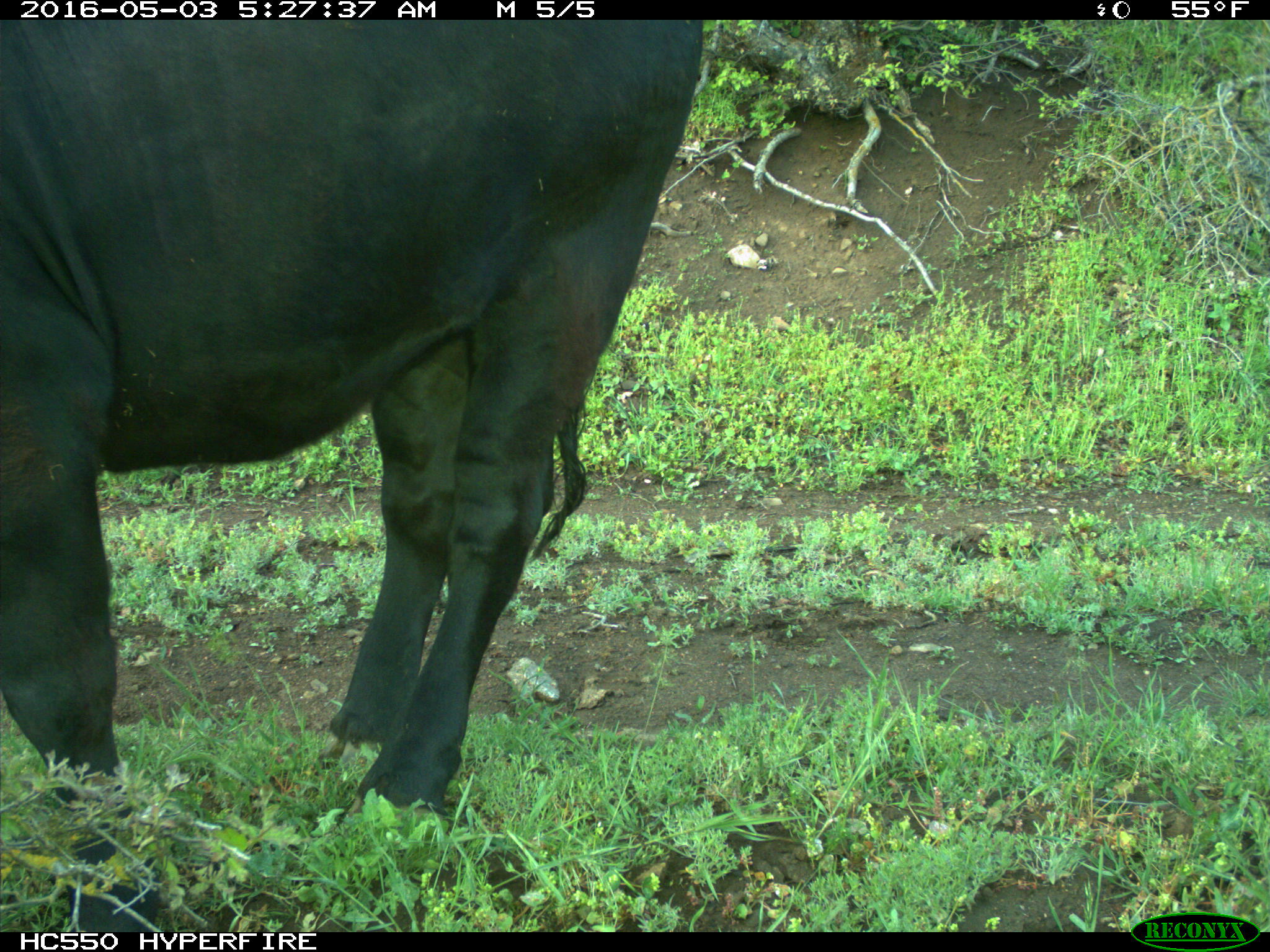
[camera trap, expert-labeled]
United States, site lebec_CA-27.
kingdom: Animalia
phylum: Chordata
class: Mammalia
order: Artiodactyla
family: Bovidae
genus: Bos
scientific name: Bos taurus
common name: domestic cow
Bos taurus (domestic cow).